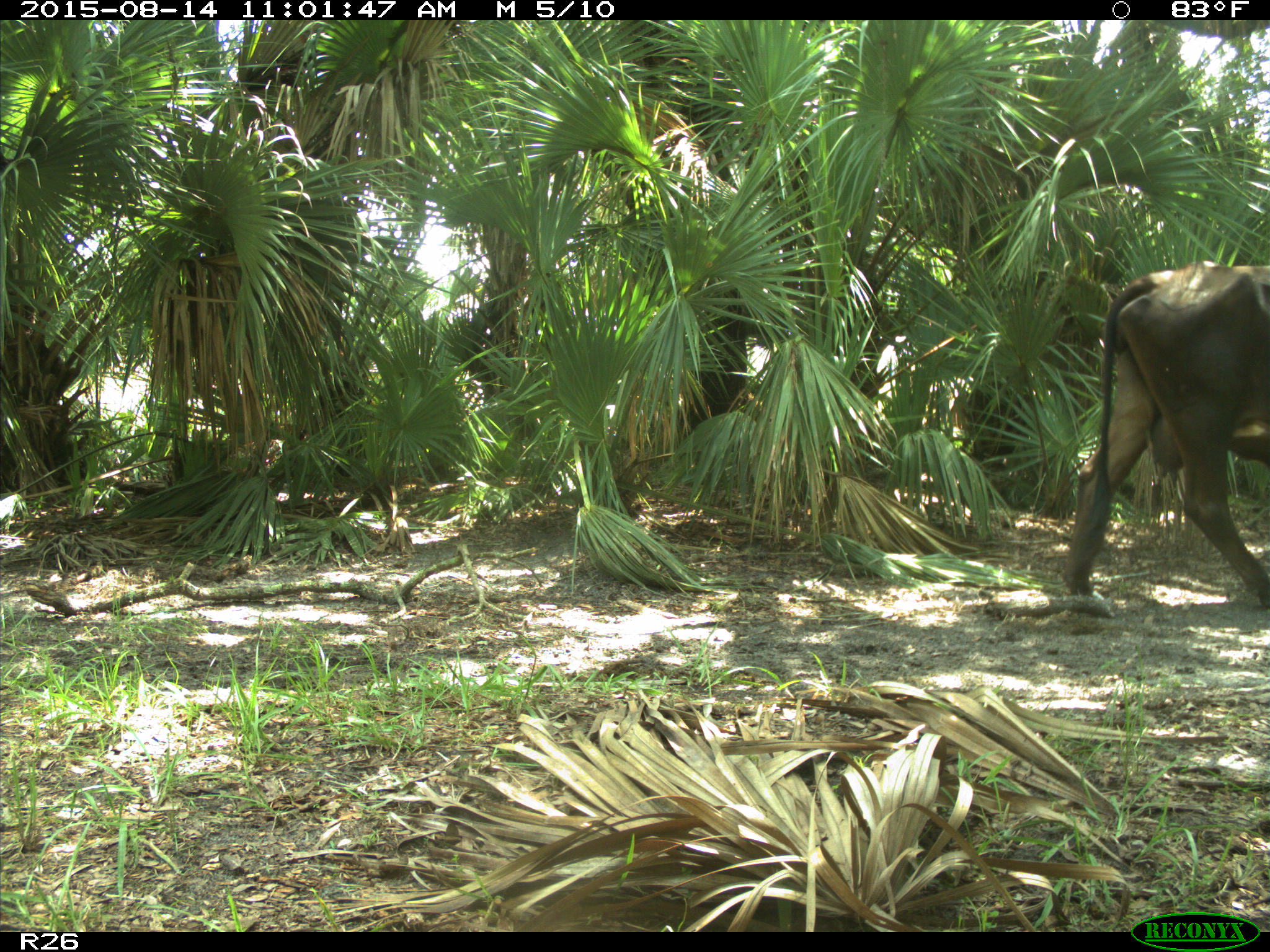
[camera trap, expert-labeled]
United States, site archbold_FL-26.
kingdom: Animalia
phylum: Chordata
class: Mammalia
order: Artiodactyla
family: Bovidae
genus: Bos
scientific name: Bos taurus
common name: domestic cow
Bos taurus (domestic cow).